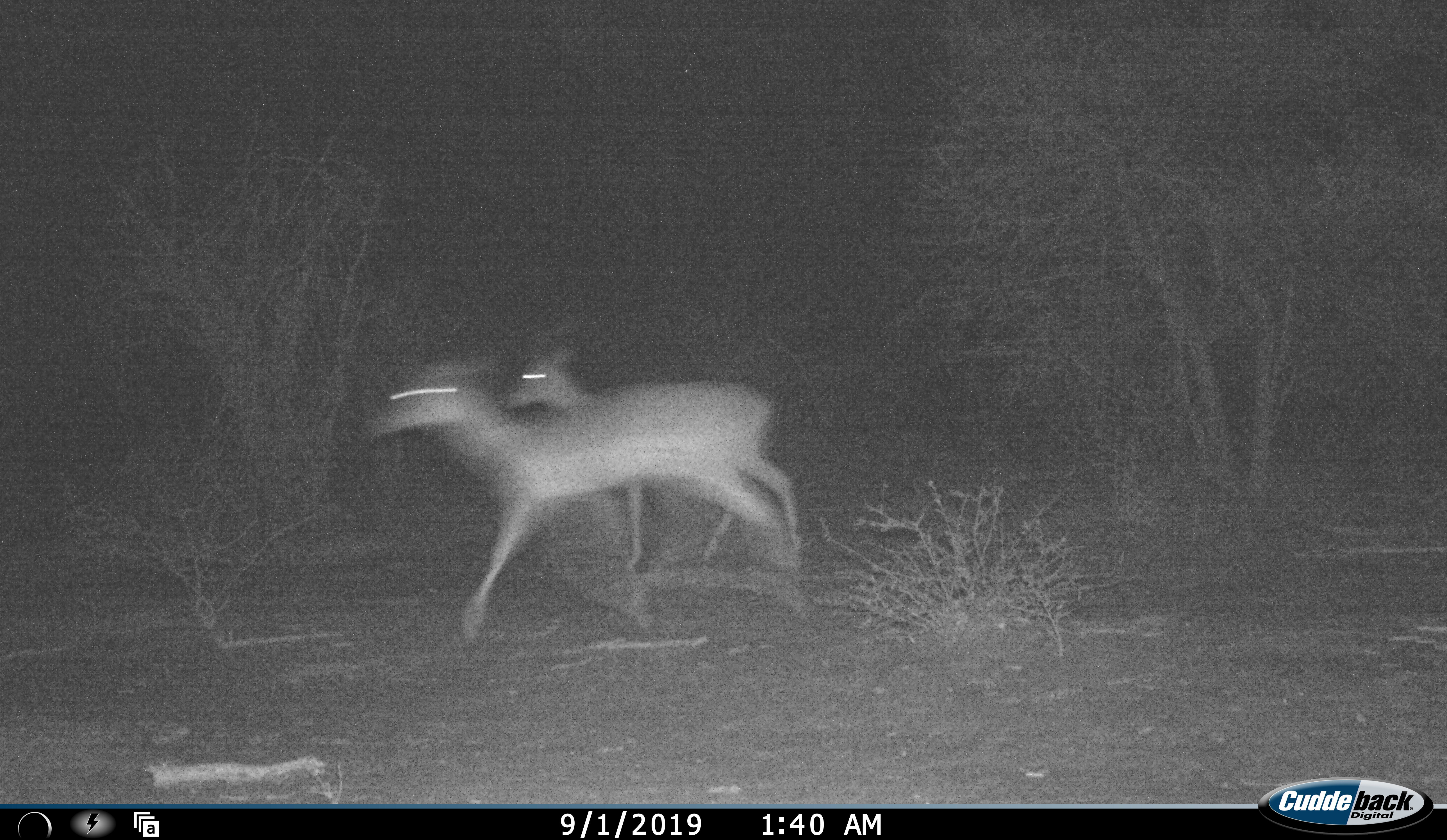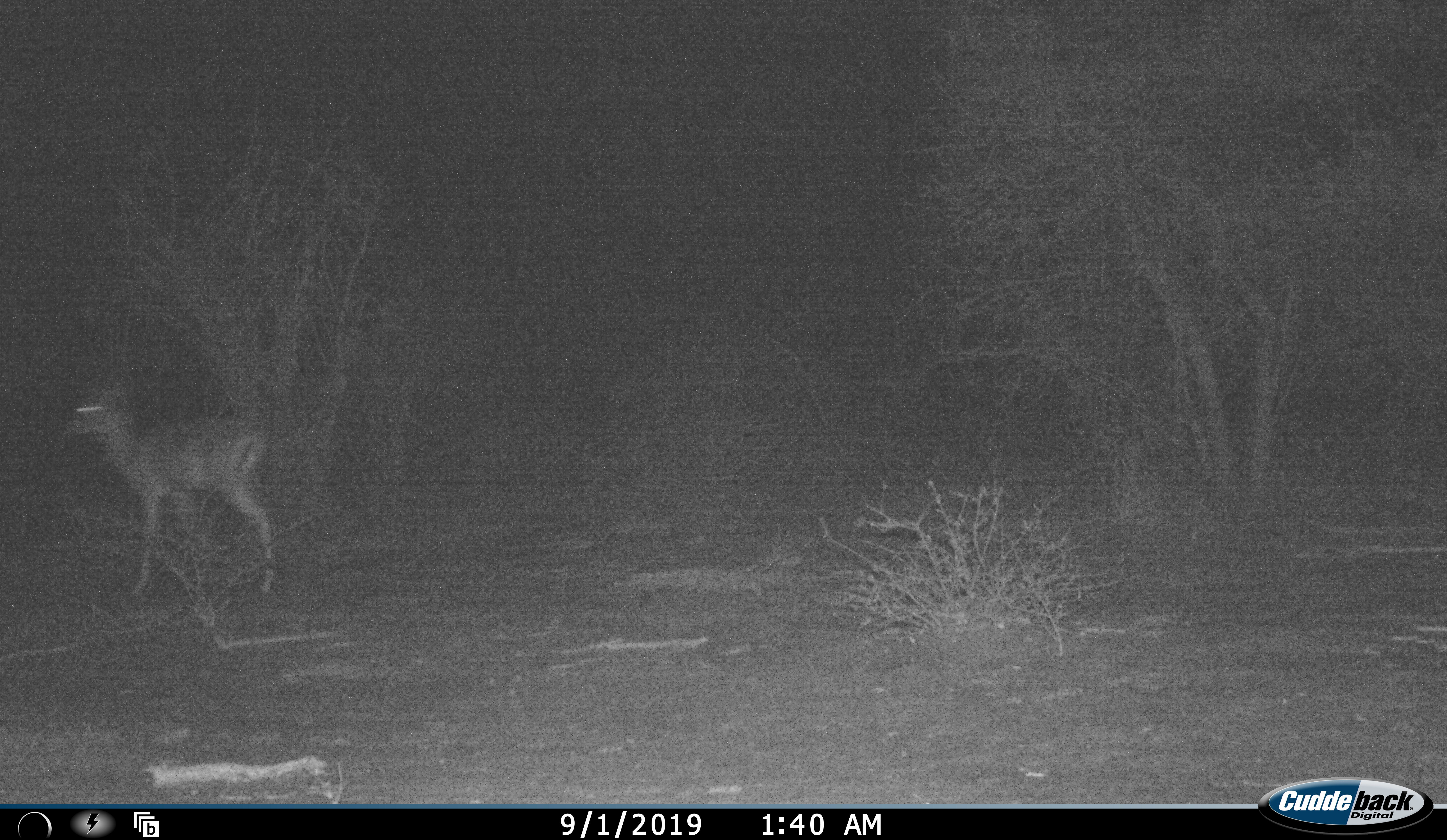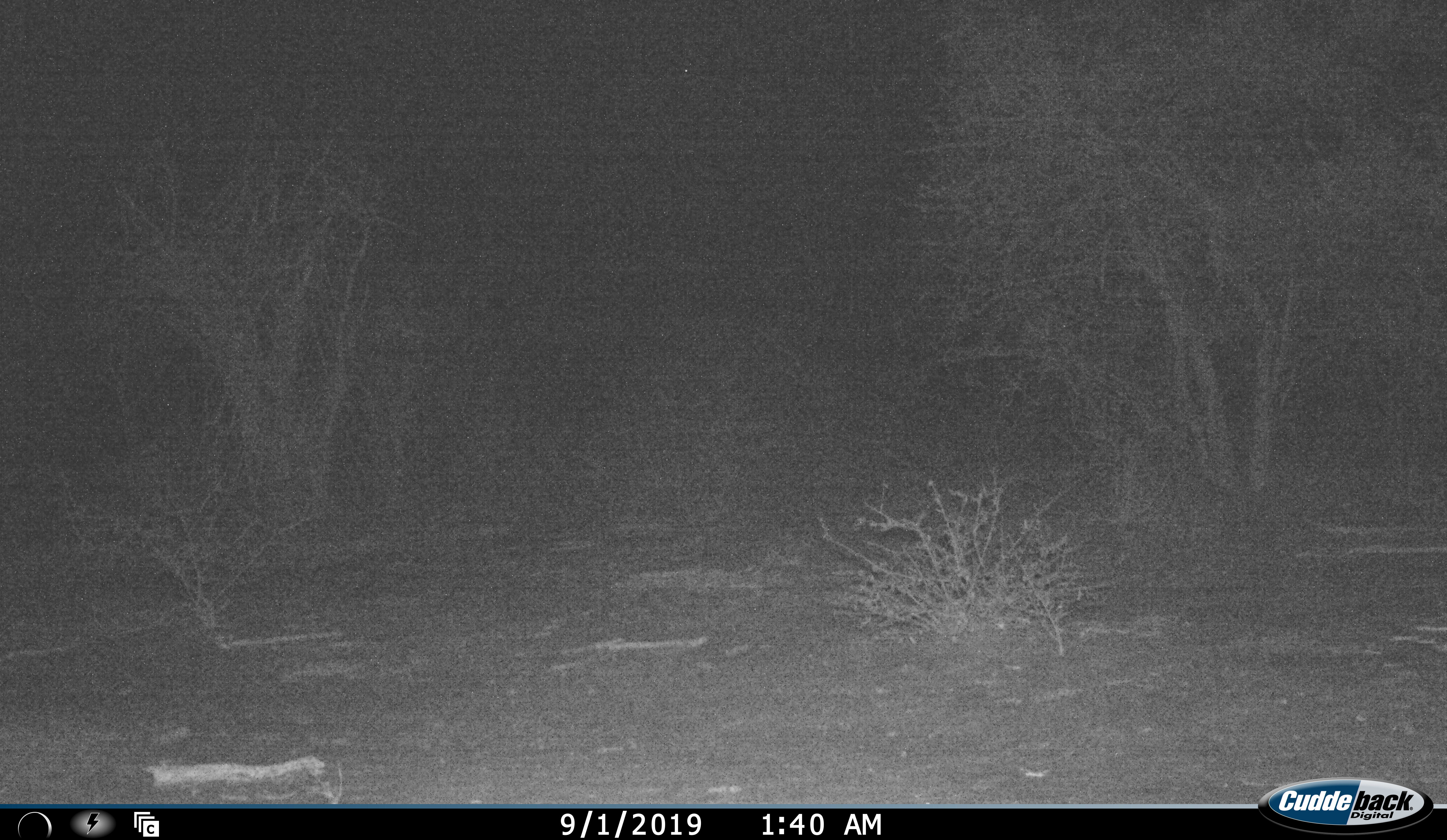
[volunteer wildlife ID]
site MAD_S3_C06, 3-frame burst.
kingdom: Animalia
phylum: Chordata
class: Mammalia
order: Artiodactyla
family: Bovidae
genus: Aepyceros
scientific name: Aepyceros melampus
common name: impala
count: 2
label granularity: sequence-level